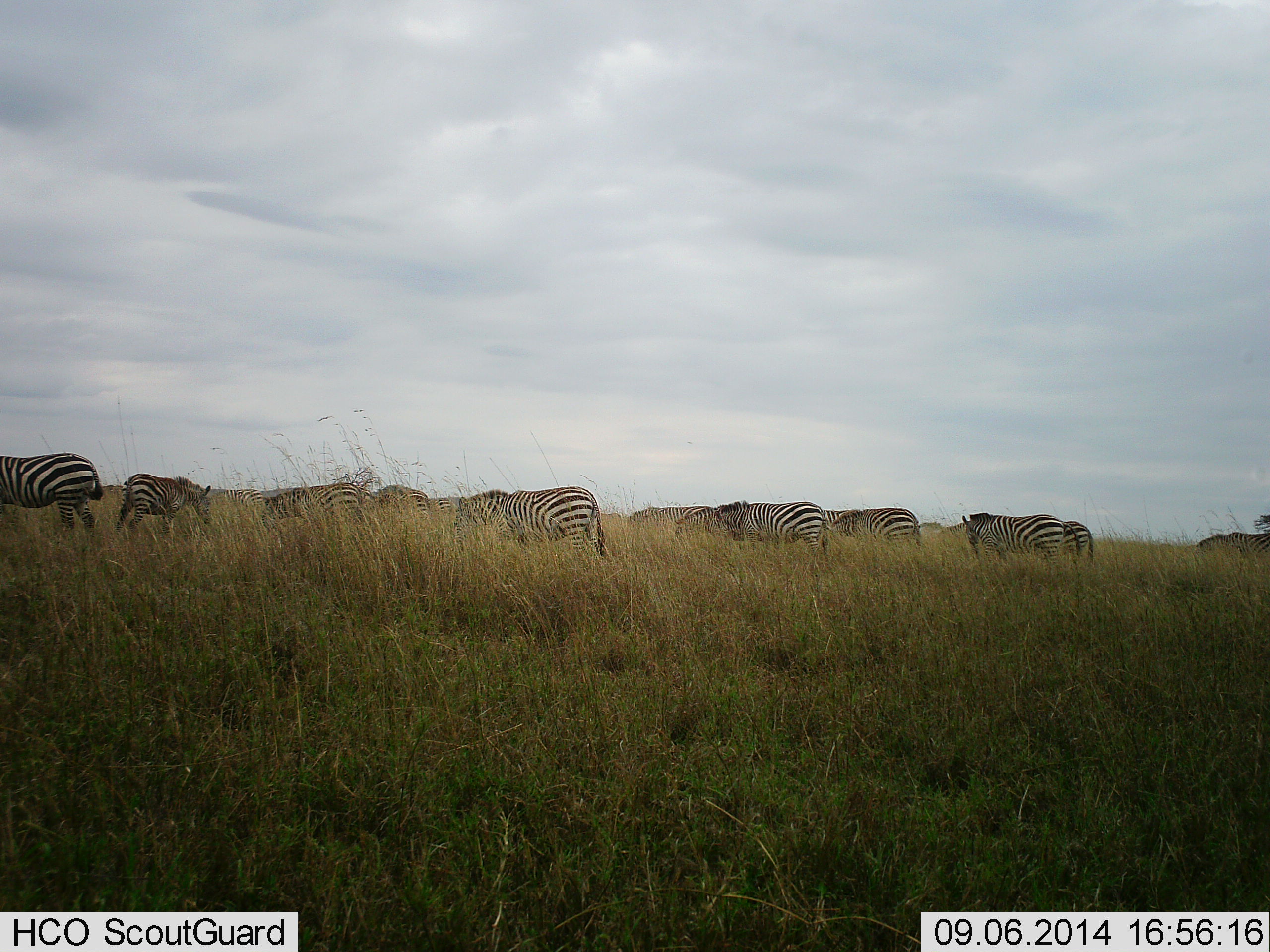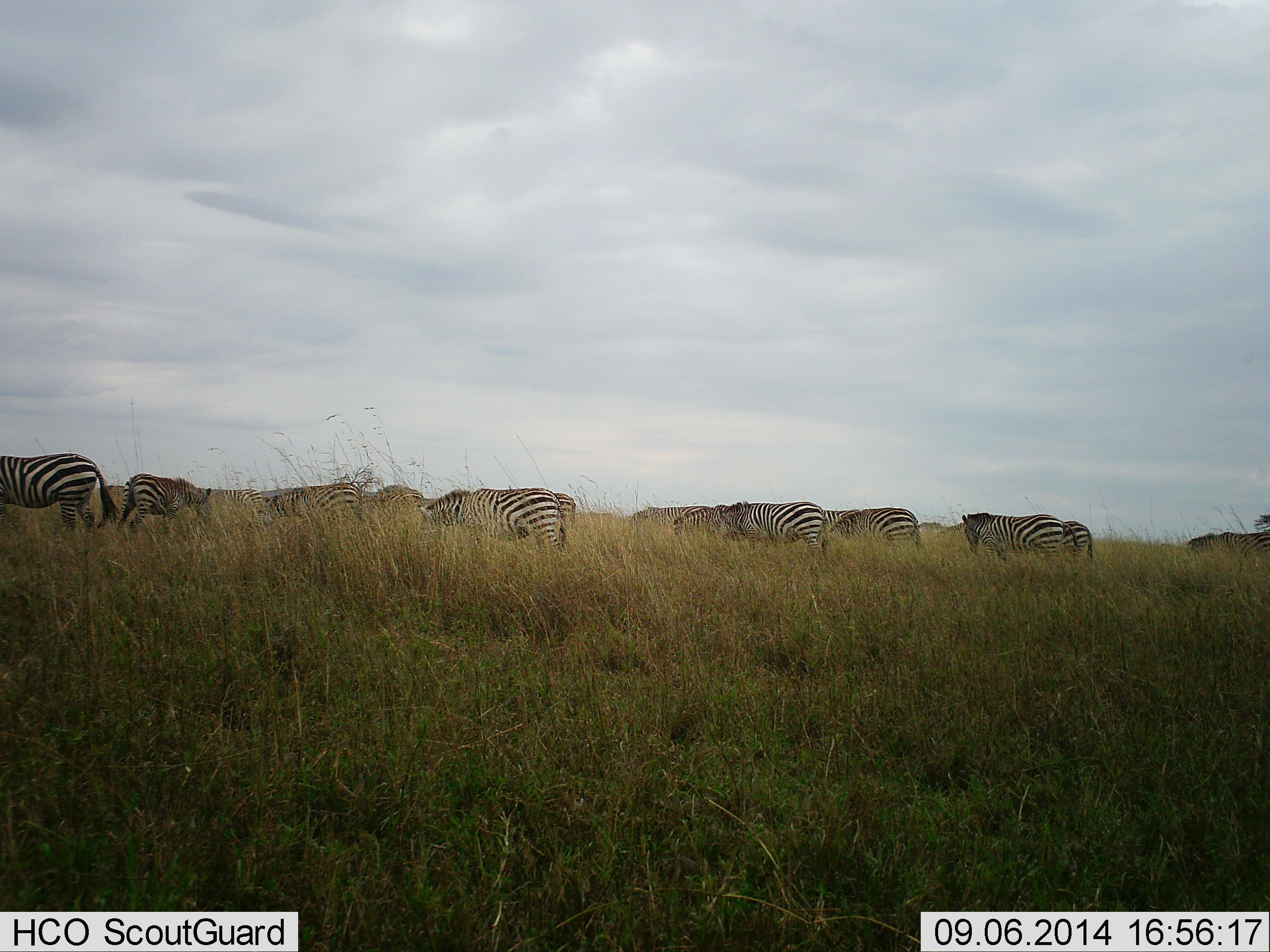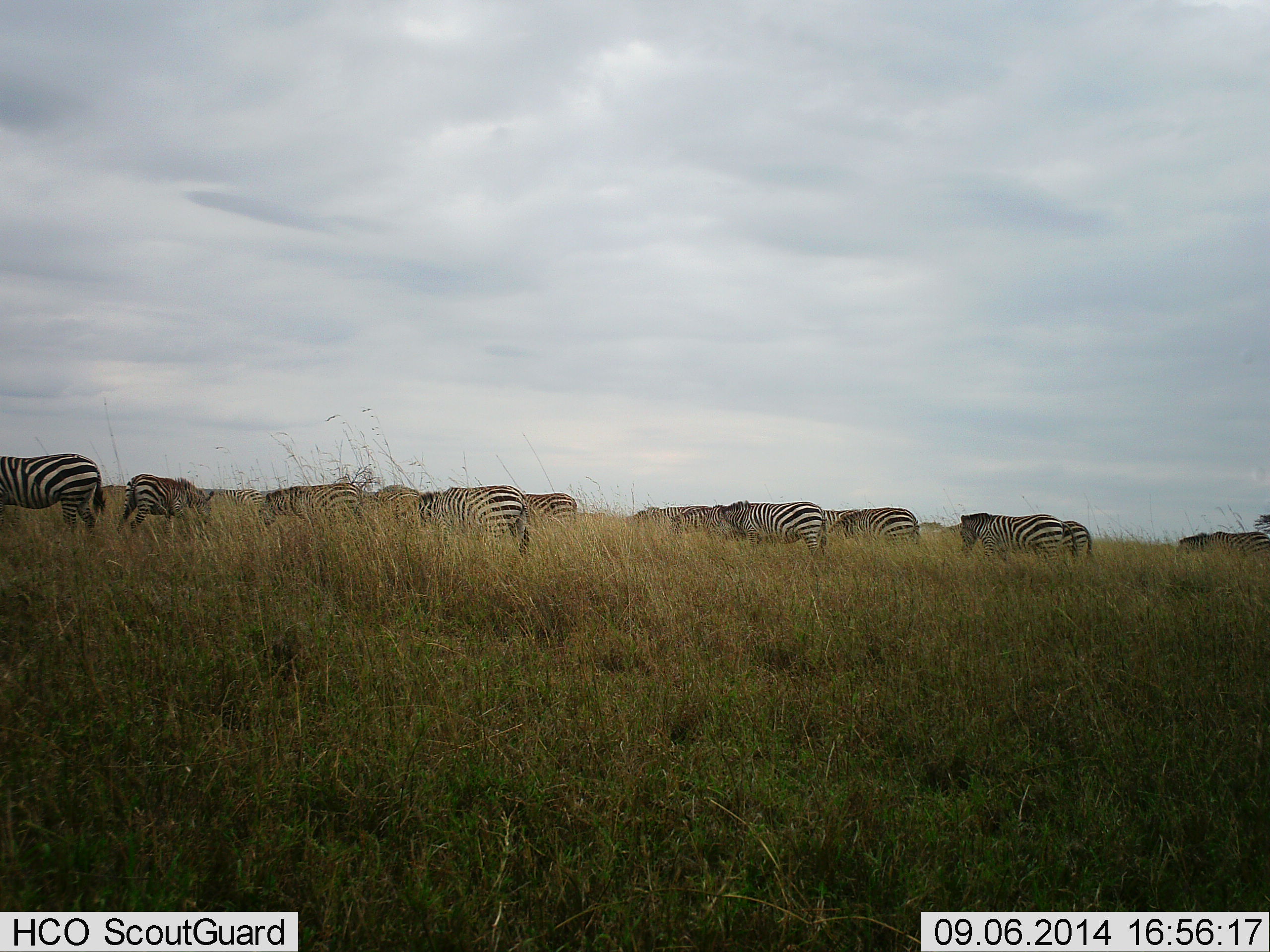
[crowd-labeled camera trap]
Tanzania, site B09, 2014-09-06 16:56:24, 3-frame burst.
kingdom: Animalia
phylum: Chordata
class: Mammalia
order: Perissodactyla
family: Equidae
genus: Equus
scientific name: Equus quagga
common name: plains zebra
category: zebra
Zebra (plains zebra) (Equus quagga), count 11-50. Behavior (volunteer vote fractions): standing 45%, resting 0%, moving 45%, interacting 0%. Young present (vote fraction): 0%. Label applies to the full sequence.